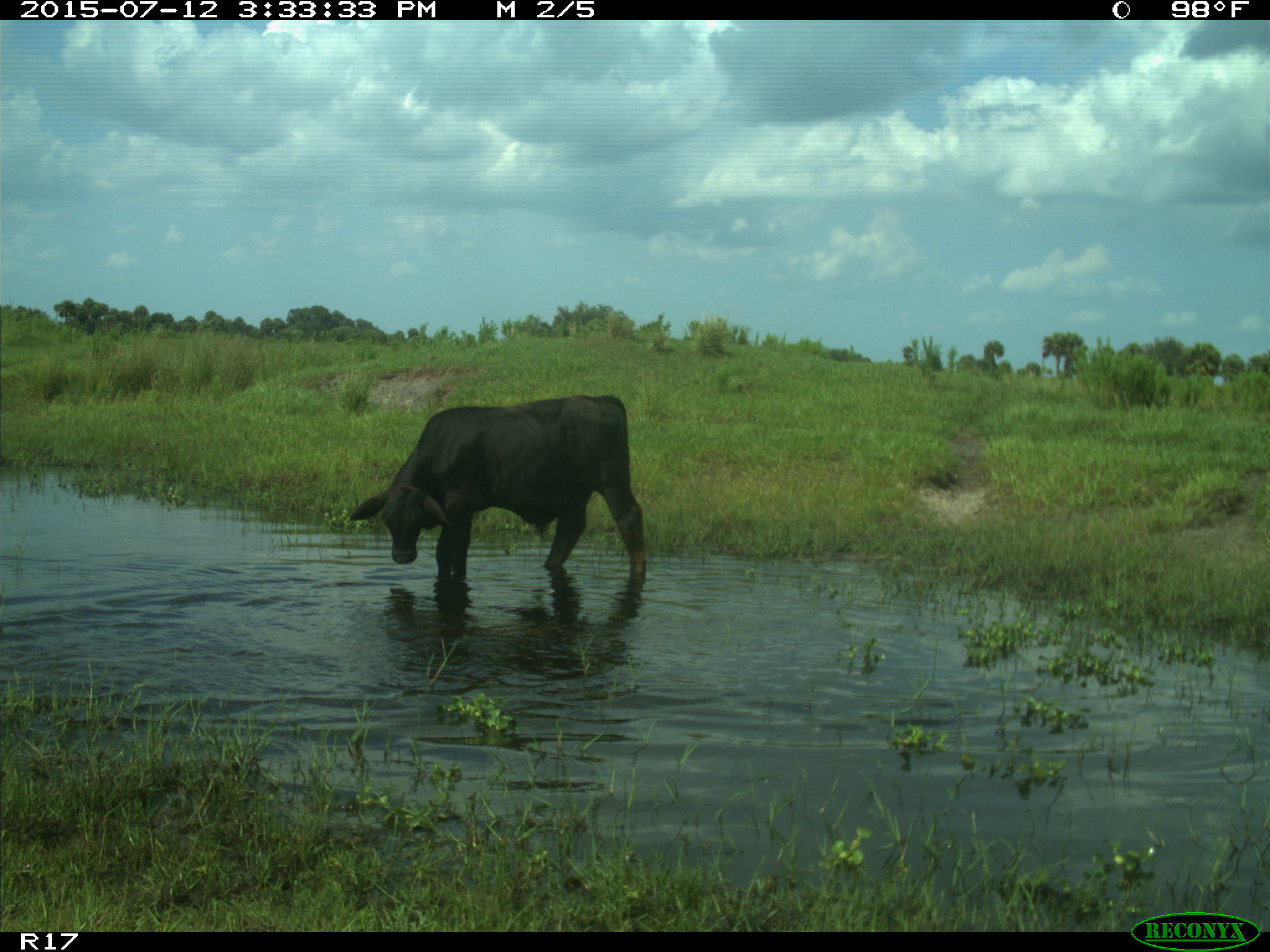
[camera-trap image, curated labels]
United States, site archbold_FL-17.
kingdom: Animalia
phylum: Chordata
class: Mammalia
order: Artiodactyla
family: Bovidae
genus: Bos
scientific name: Bos taurus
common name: domestic cow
Bos taurus (domestic cow).